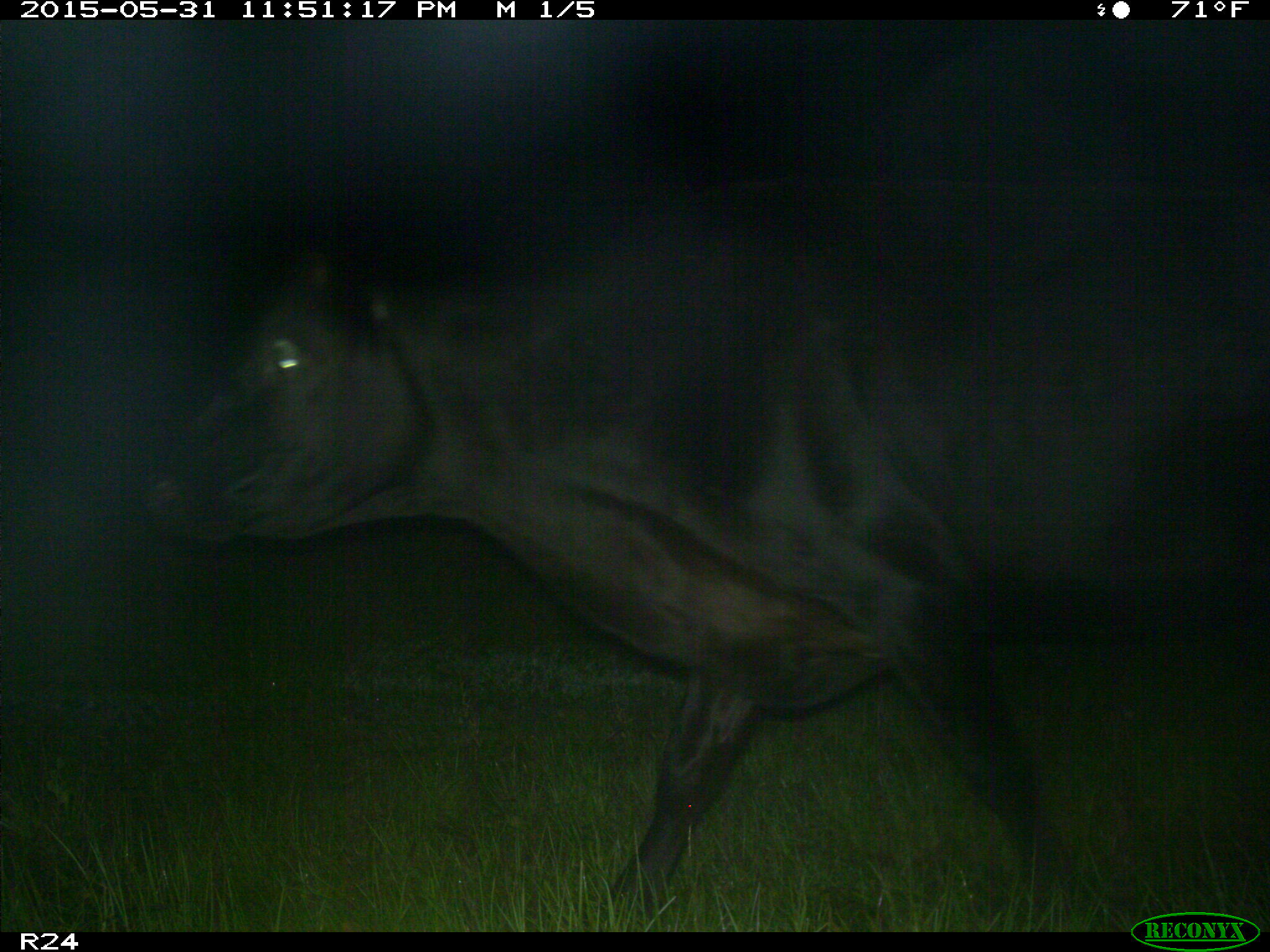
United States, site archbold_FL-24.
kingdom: Animalia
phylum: Chordata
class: Mammalia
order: Artiodactyla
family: Bovidae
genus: Bos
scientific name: Bos taurus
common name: domestic cow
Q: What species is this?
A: Bos taurus (domestic cow).